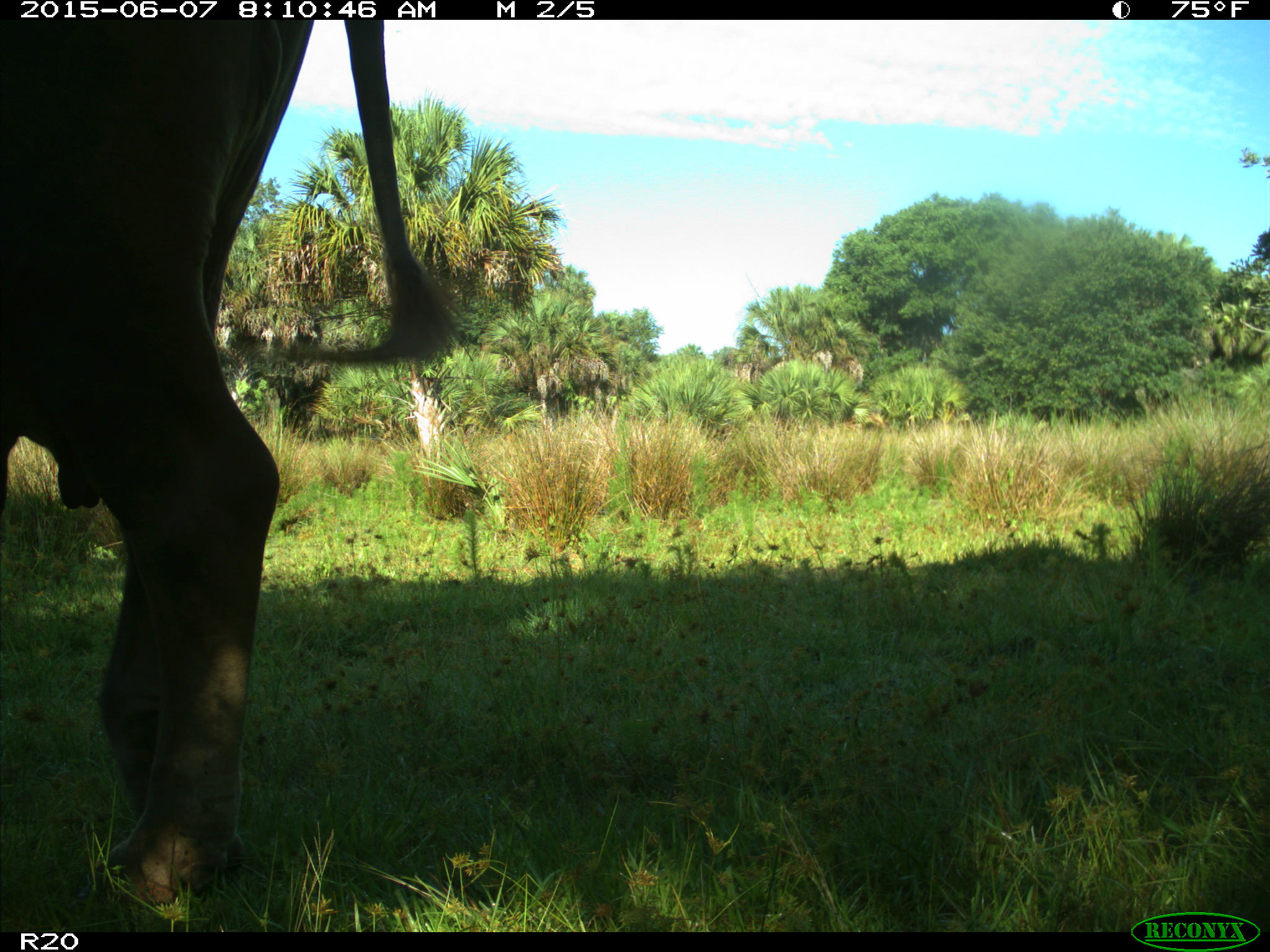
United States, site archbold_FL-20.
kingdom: Animalia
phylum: Chordata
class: Mammalia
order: Artiodactyla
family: Bovidae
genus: Bos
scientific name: Bos taurus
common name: domestic cow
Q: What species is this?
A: Bos taurus (domestic cow).